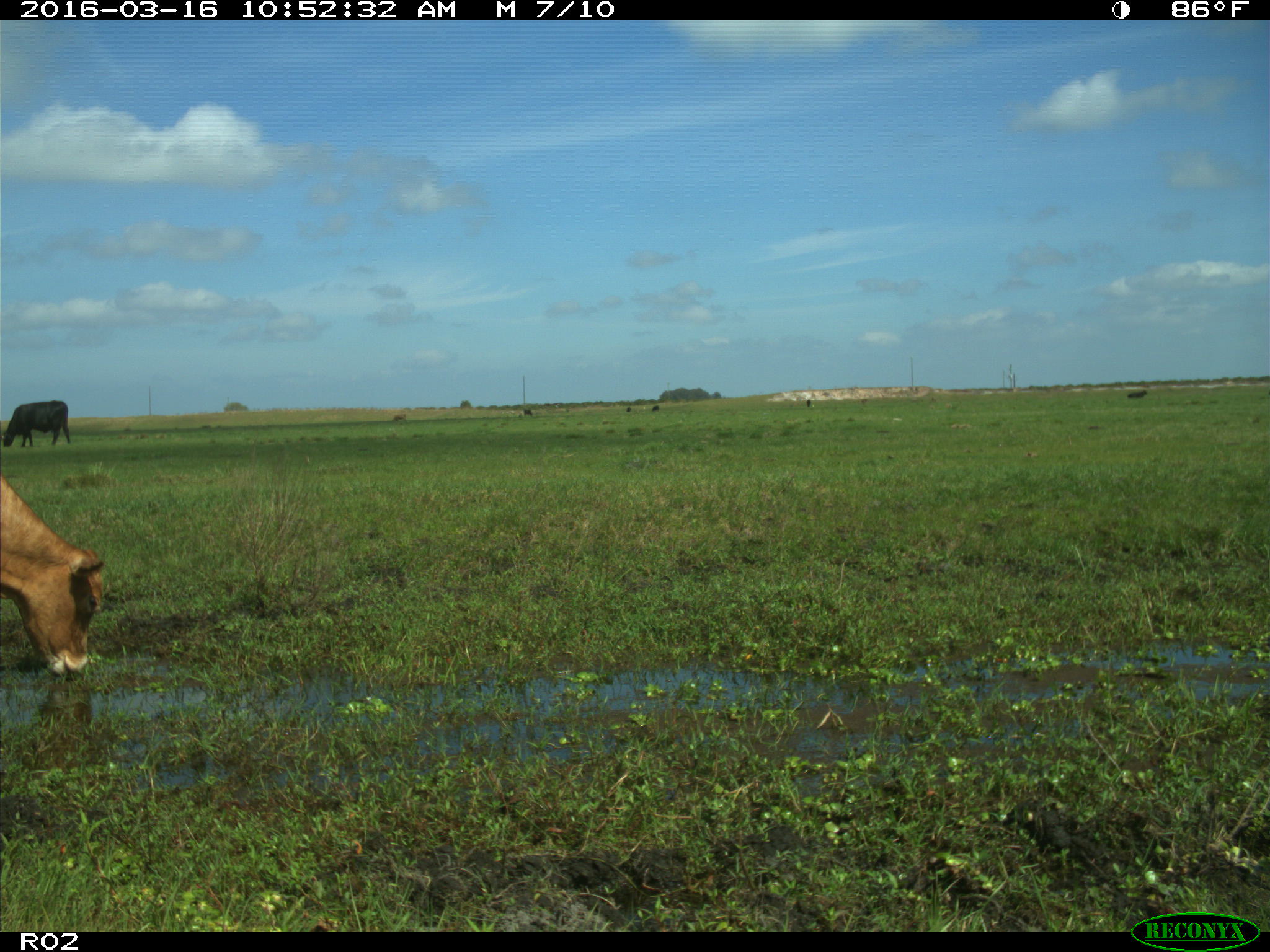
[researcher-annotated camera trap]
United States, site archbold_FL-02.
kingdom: Animalia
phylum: Chordata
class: Mammalia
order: Artiodactyla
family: Bovidae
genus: Bos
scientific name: Bos taurus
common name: domestic cow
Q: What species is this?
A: Bos taurus (domestic cow).